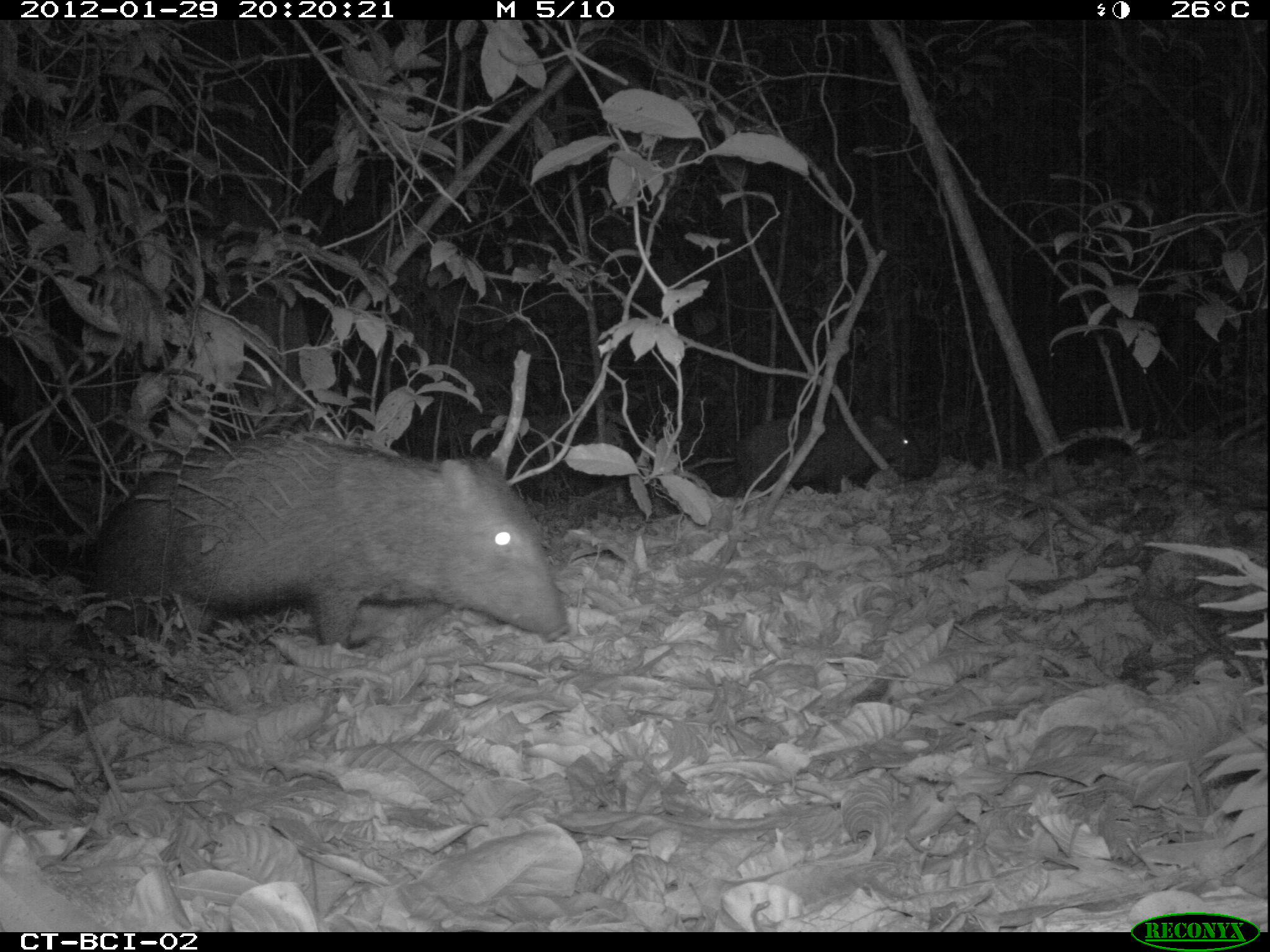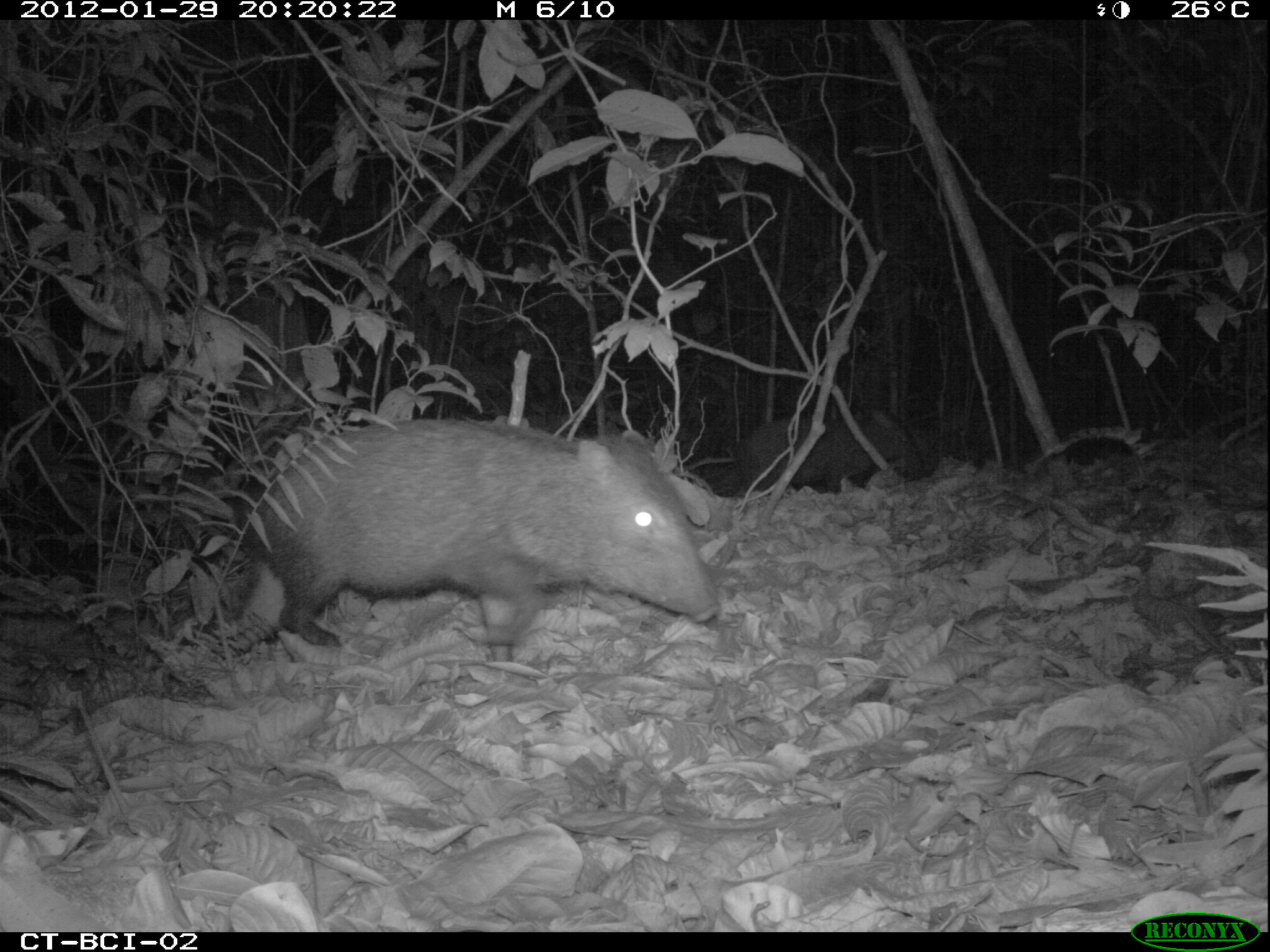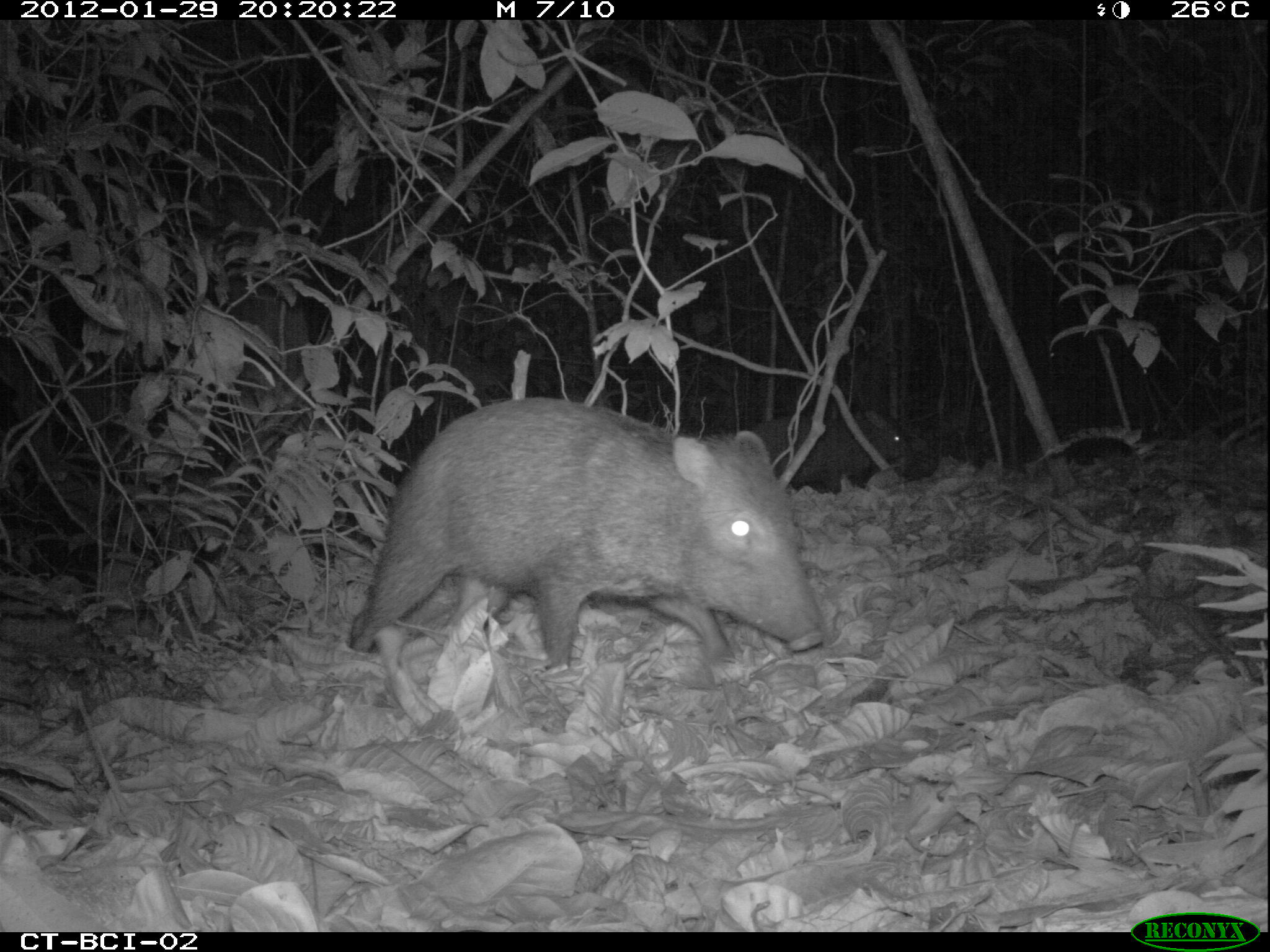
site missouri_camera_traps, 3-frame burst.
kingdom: Animalia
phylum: Chordata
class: Mammalia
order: Artiodactyla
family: Tayassuidae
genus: Pecari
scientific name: Pecari tajacu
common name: collared peccary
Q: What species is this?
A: Collared peccary (Pecari tajacu).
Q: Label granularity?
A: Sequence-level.